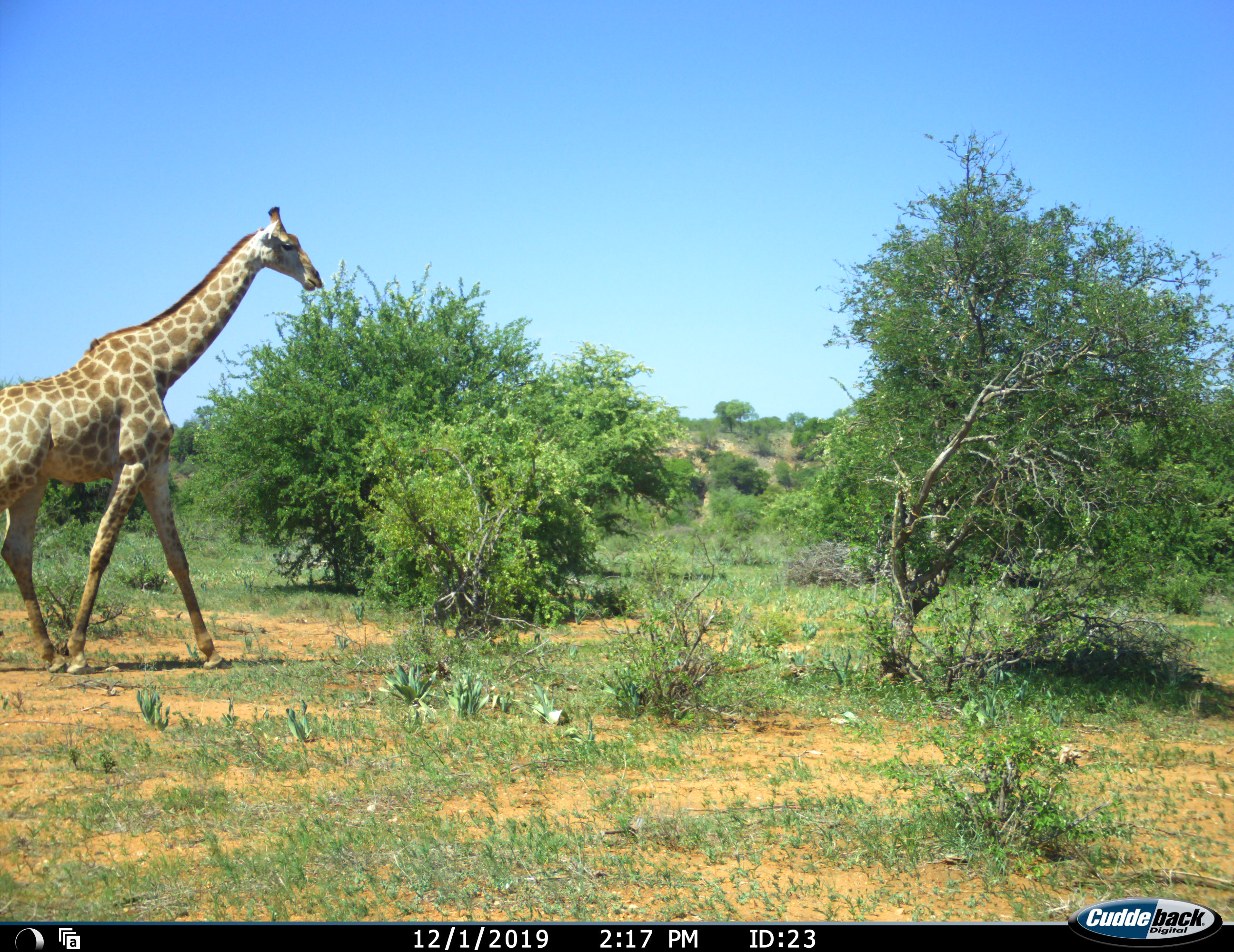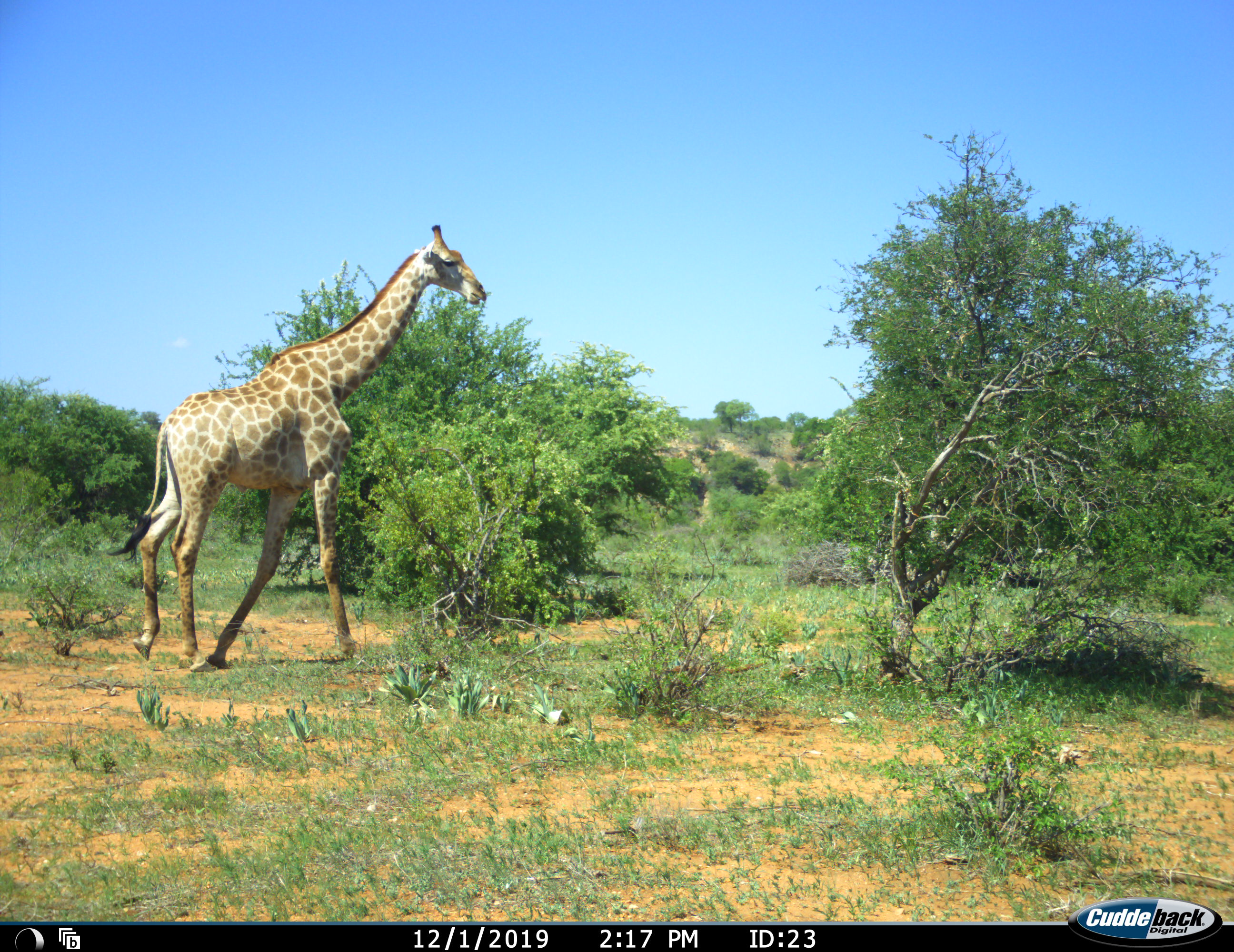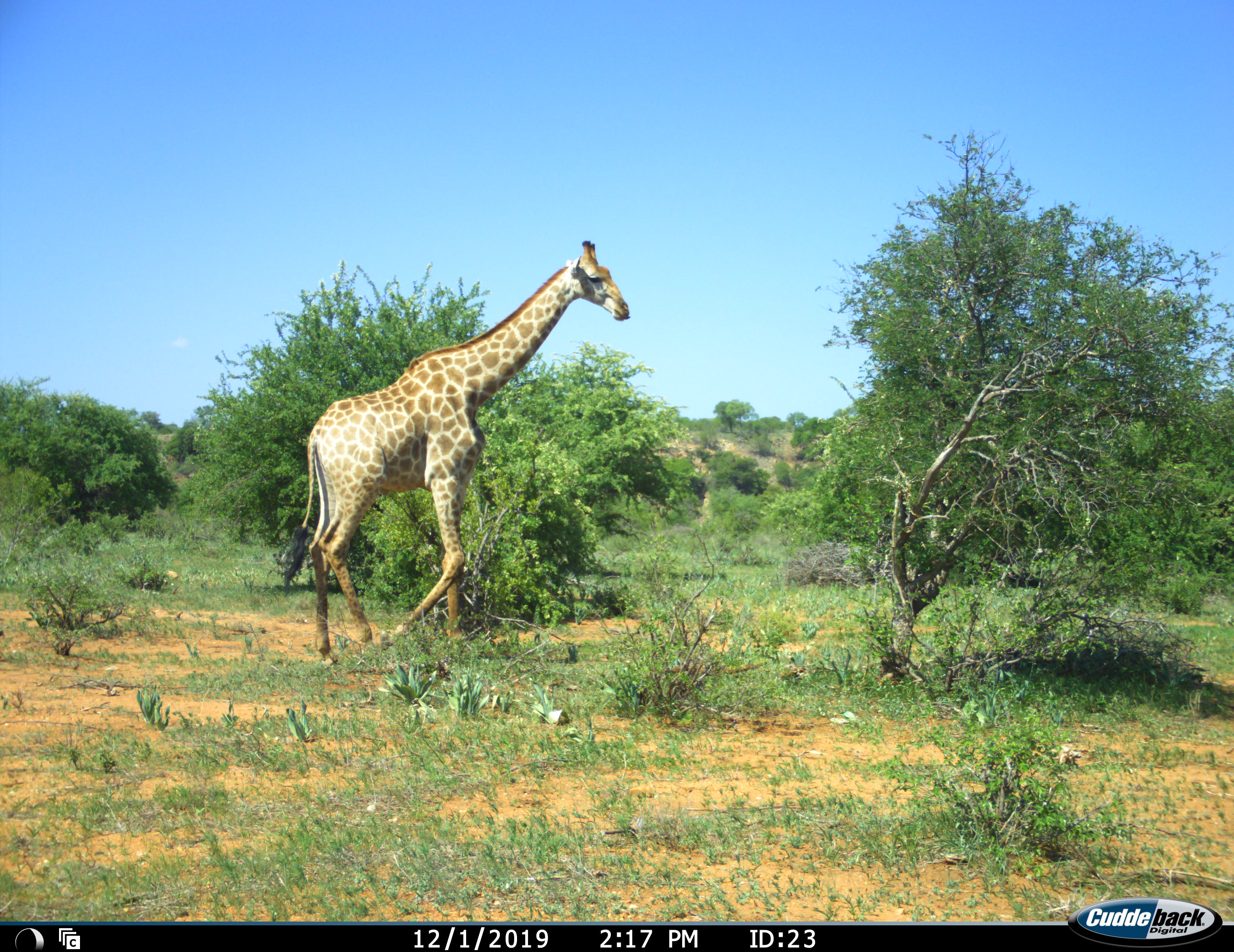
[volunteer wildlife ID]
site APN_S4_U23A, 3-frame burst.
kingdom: Animalia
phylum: Chordata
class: Mammalia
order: Artiodactyla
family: Giraffidae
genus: Giraffa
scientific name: Giraffa camelopardalis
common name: giraffe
Giraffe (Giraffa camelopardalis), count 1. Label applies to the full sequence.